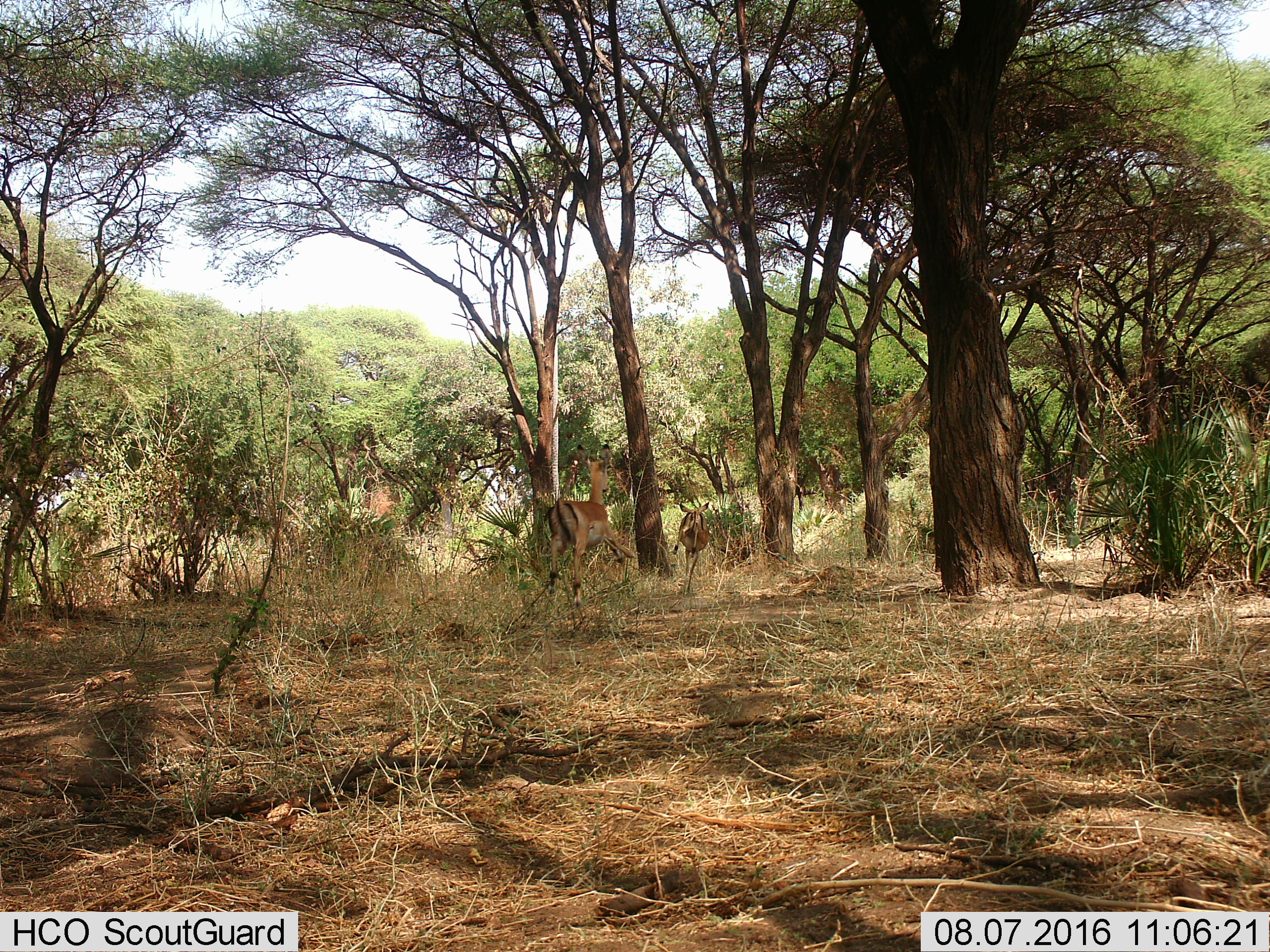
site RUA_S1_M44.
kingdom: Animalia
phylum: Chordata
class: Mammalia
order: Artiodactyla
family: Bovidae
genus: Aepyceros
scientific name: Aepyceros melampus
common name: impala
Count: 2.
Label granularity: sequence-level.